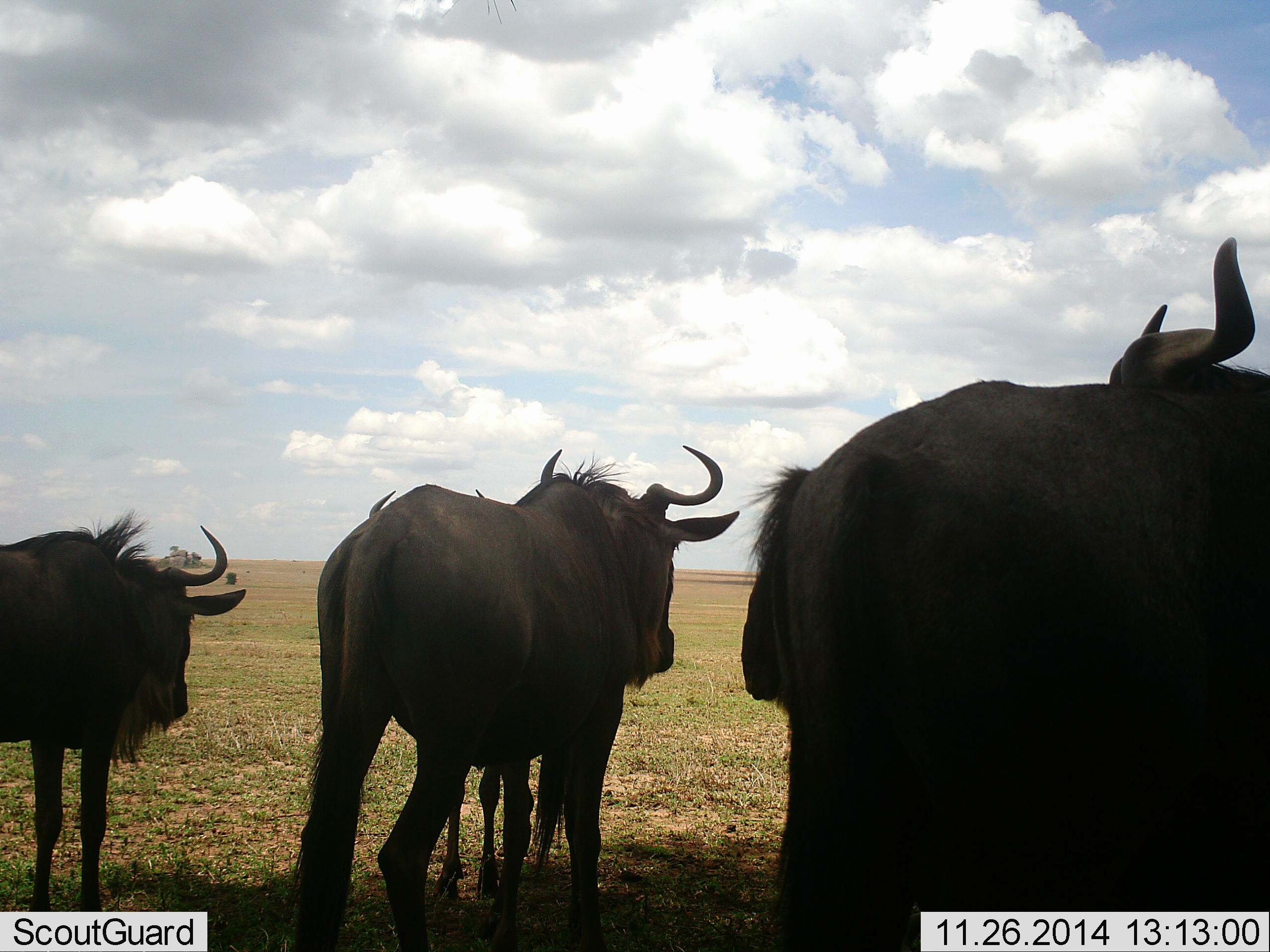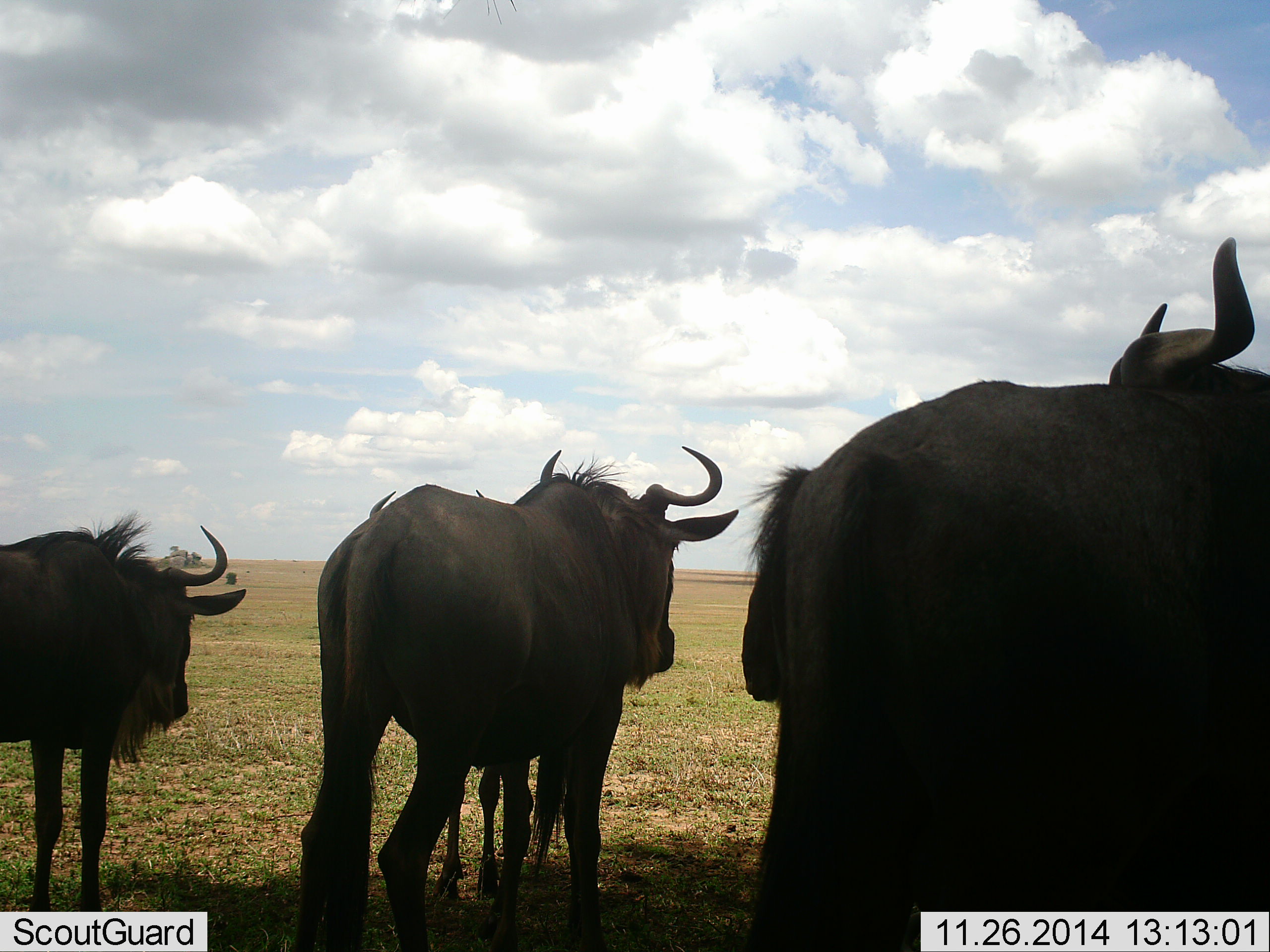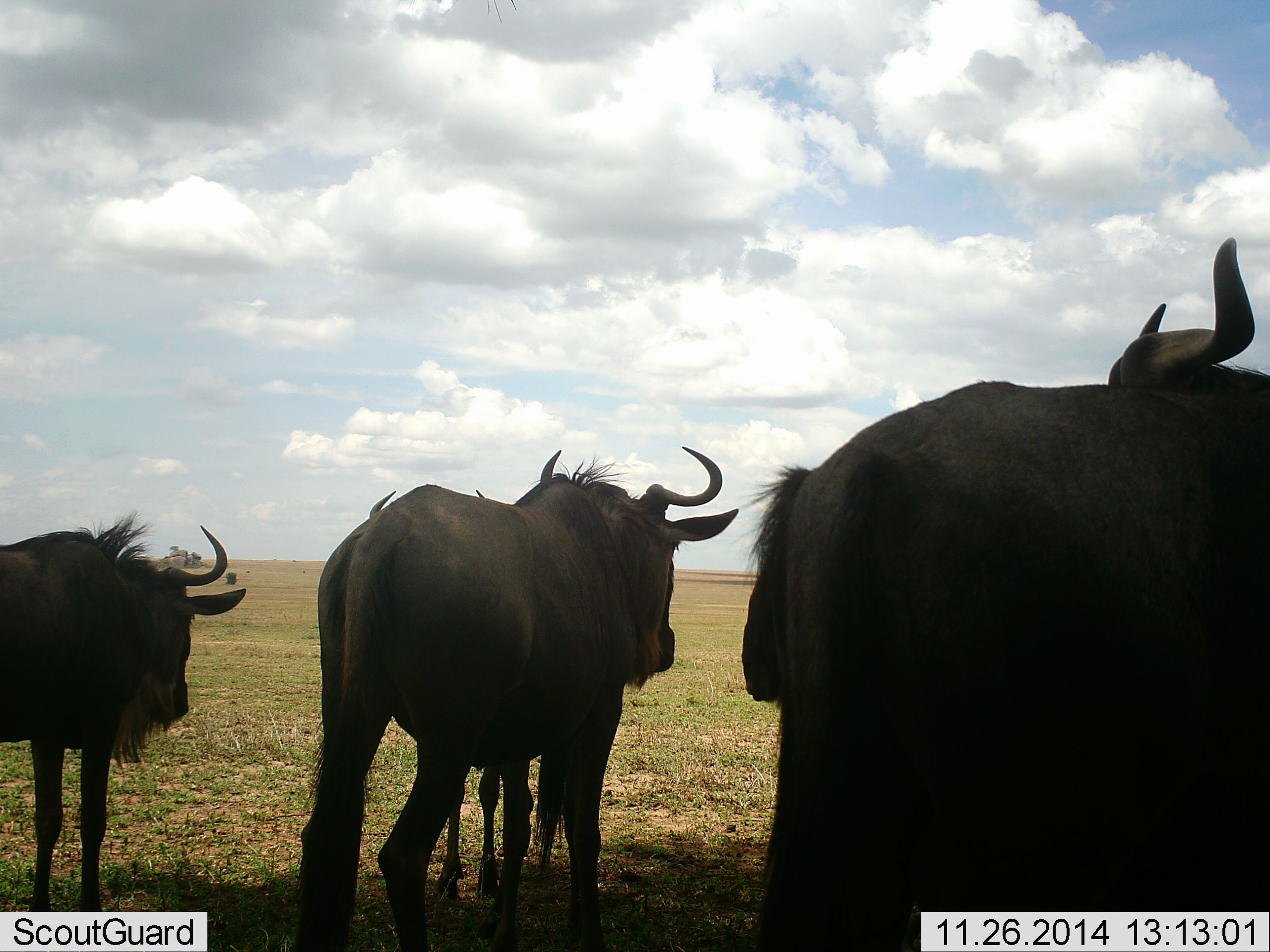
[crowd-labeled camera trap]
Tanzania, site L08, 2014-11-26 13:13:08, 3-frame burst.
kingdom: Animalia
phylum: Chordata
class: Mammalia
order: Artiodactyla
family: Bovidae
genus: Connochaetes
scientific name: Connochaetes taurinus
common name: blue wildebeest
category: wildebeest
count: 5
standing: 100%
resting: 0%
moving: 0%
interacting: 0%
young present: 10%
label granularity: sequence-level